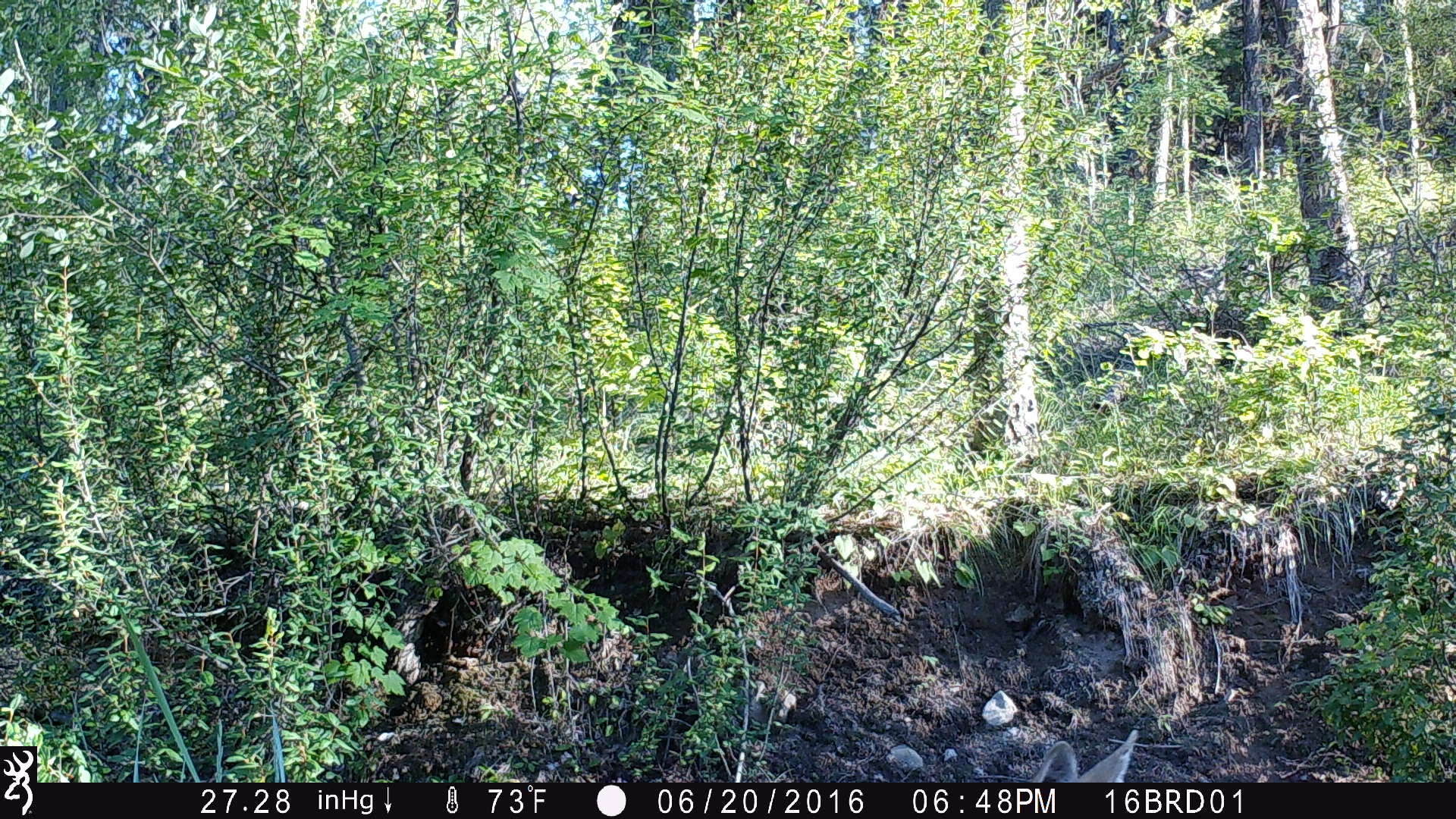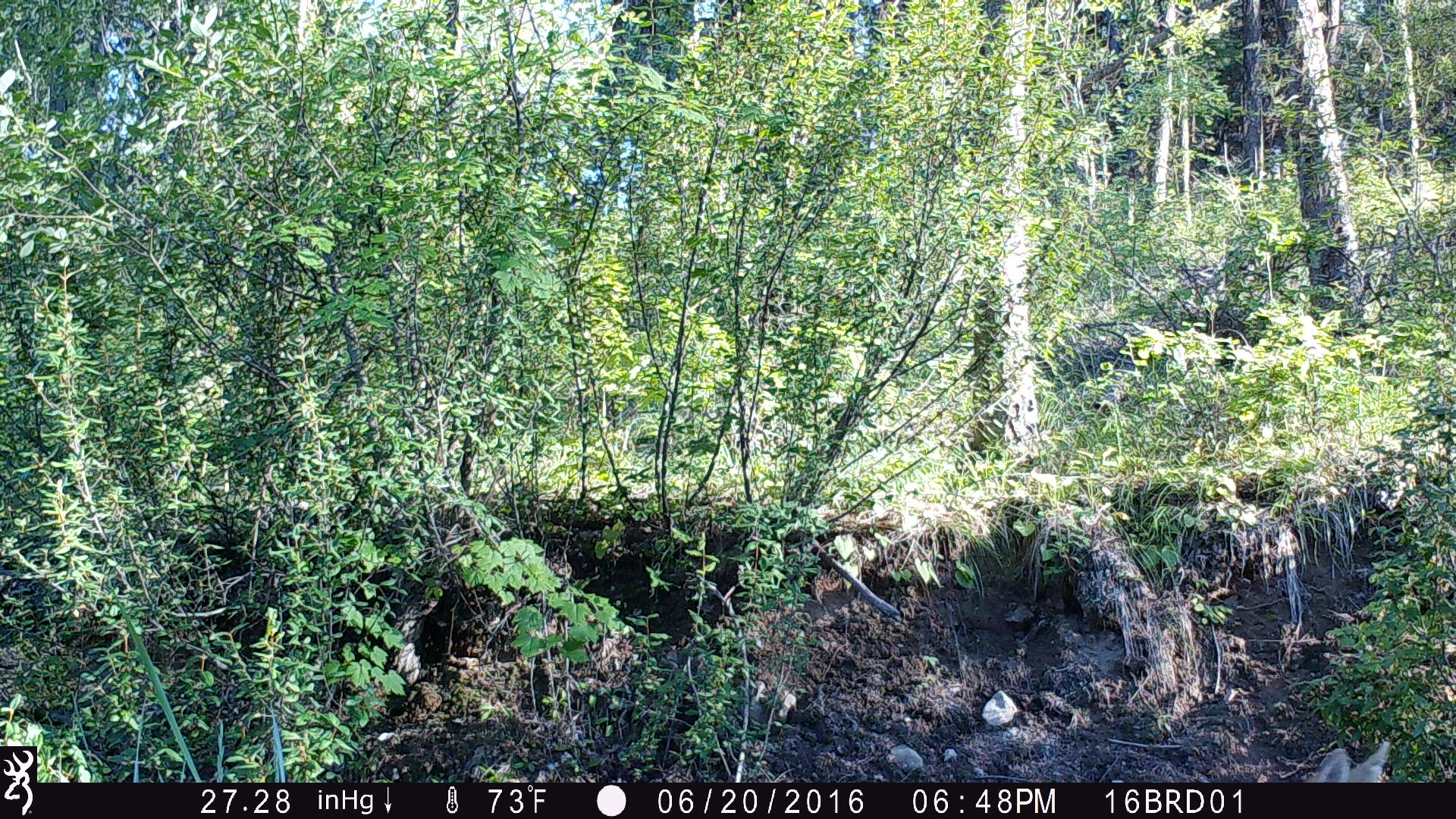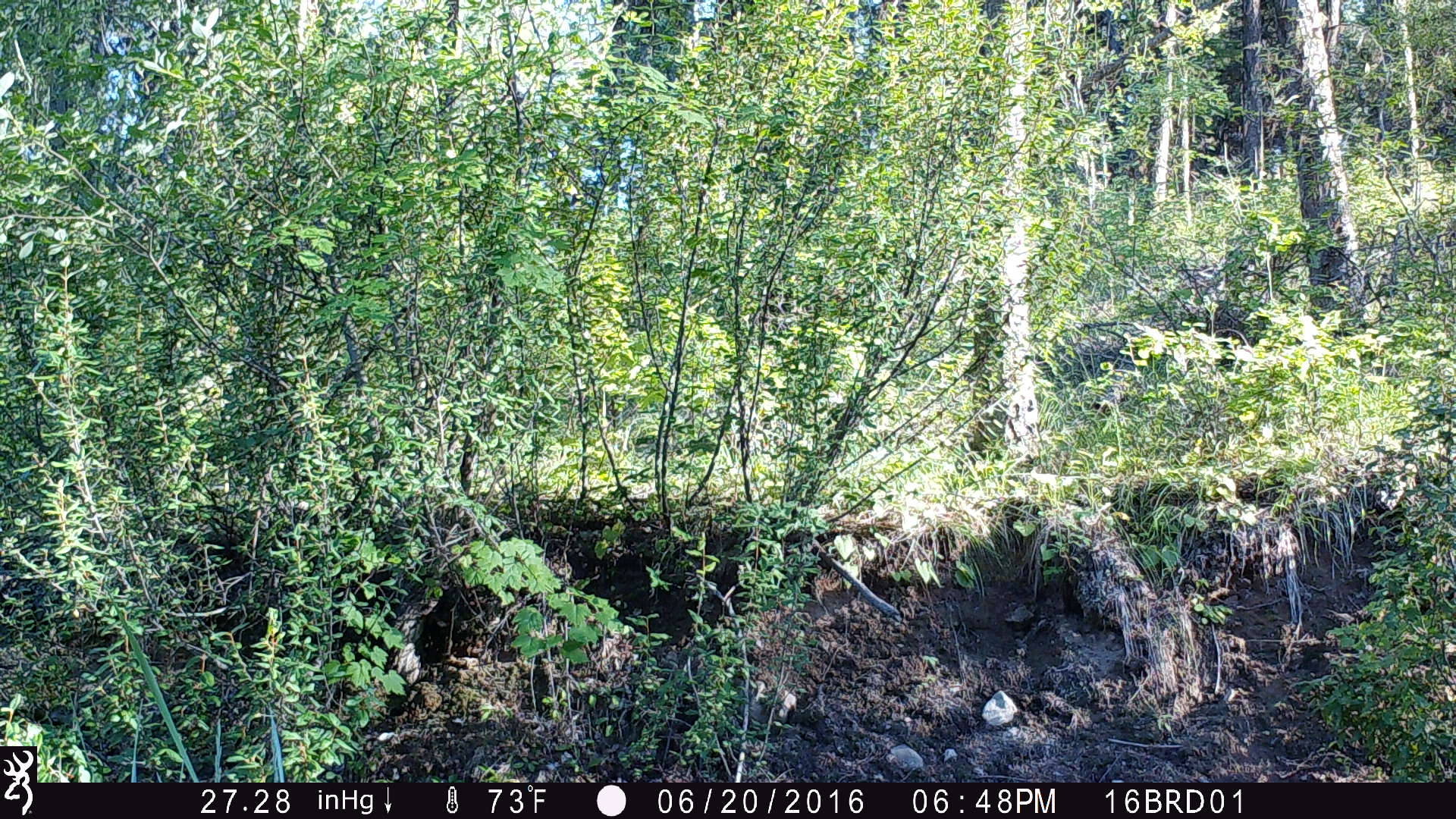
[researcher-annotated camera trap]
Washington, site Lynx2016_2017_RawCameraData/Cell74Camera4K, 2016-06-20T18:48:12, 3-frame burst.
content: unidentified animal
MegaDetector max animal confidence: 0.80